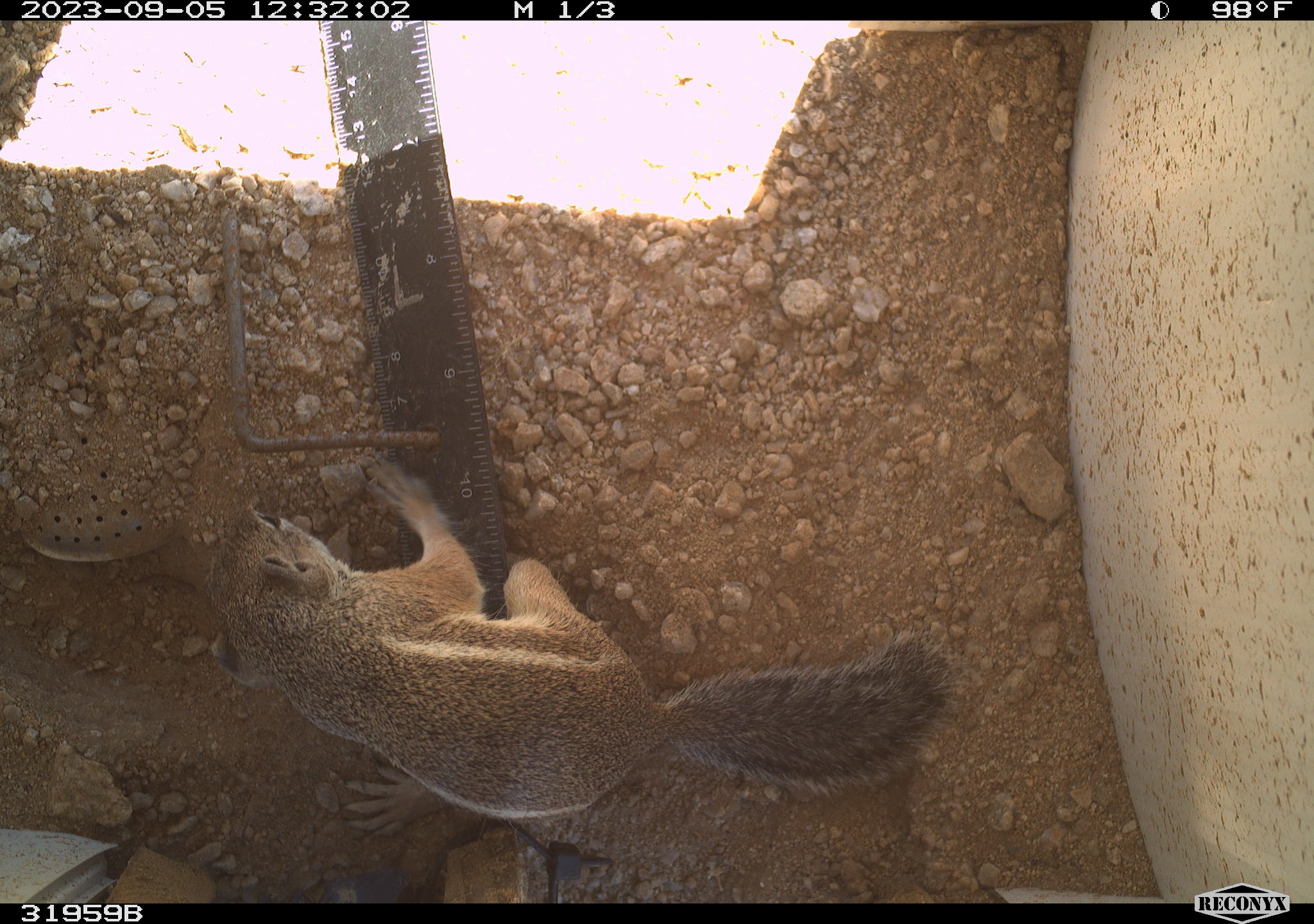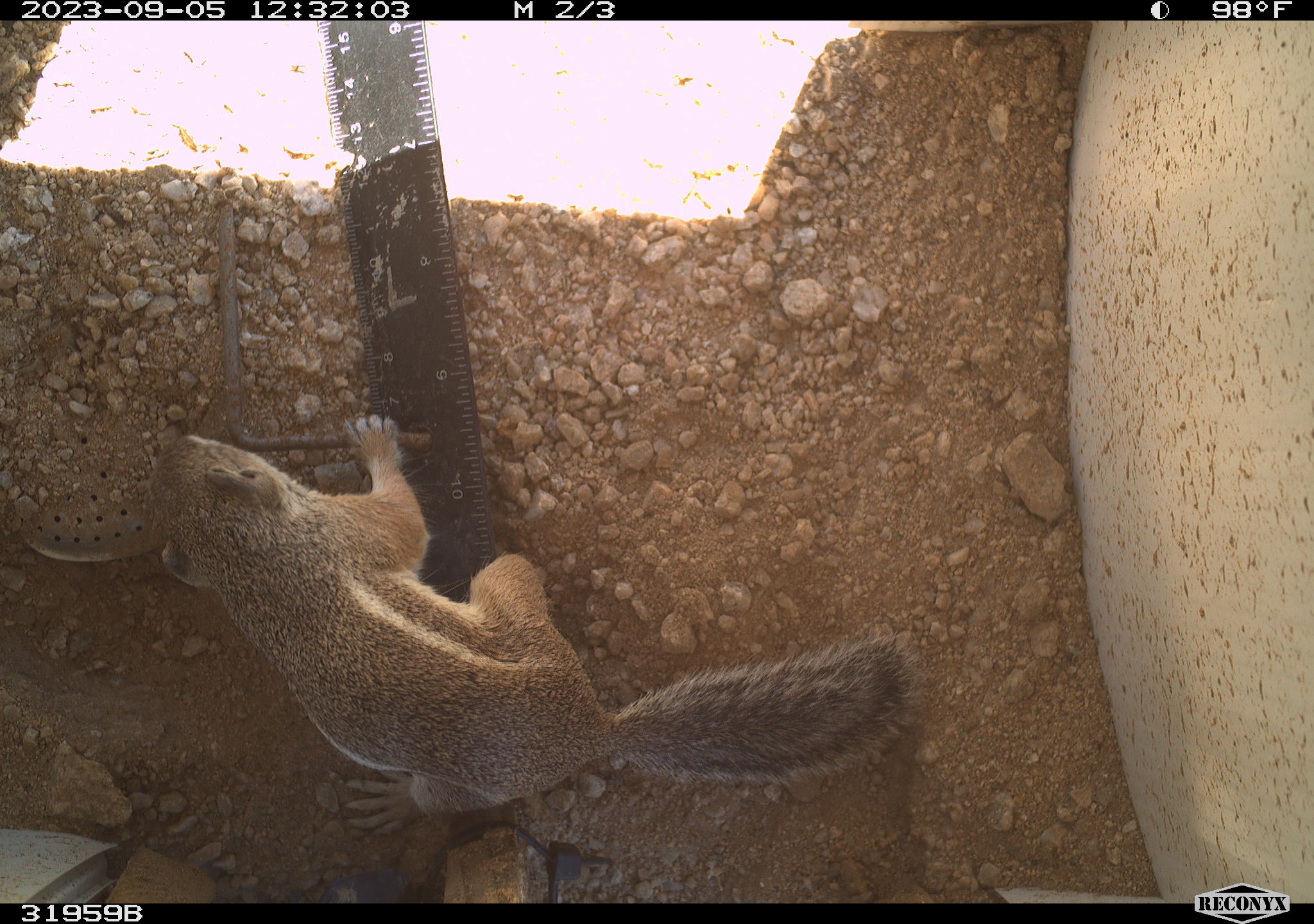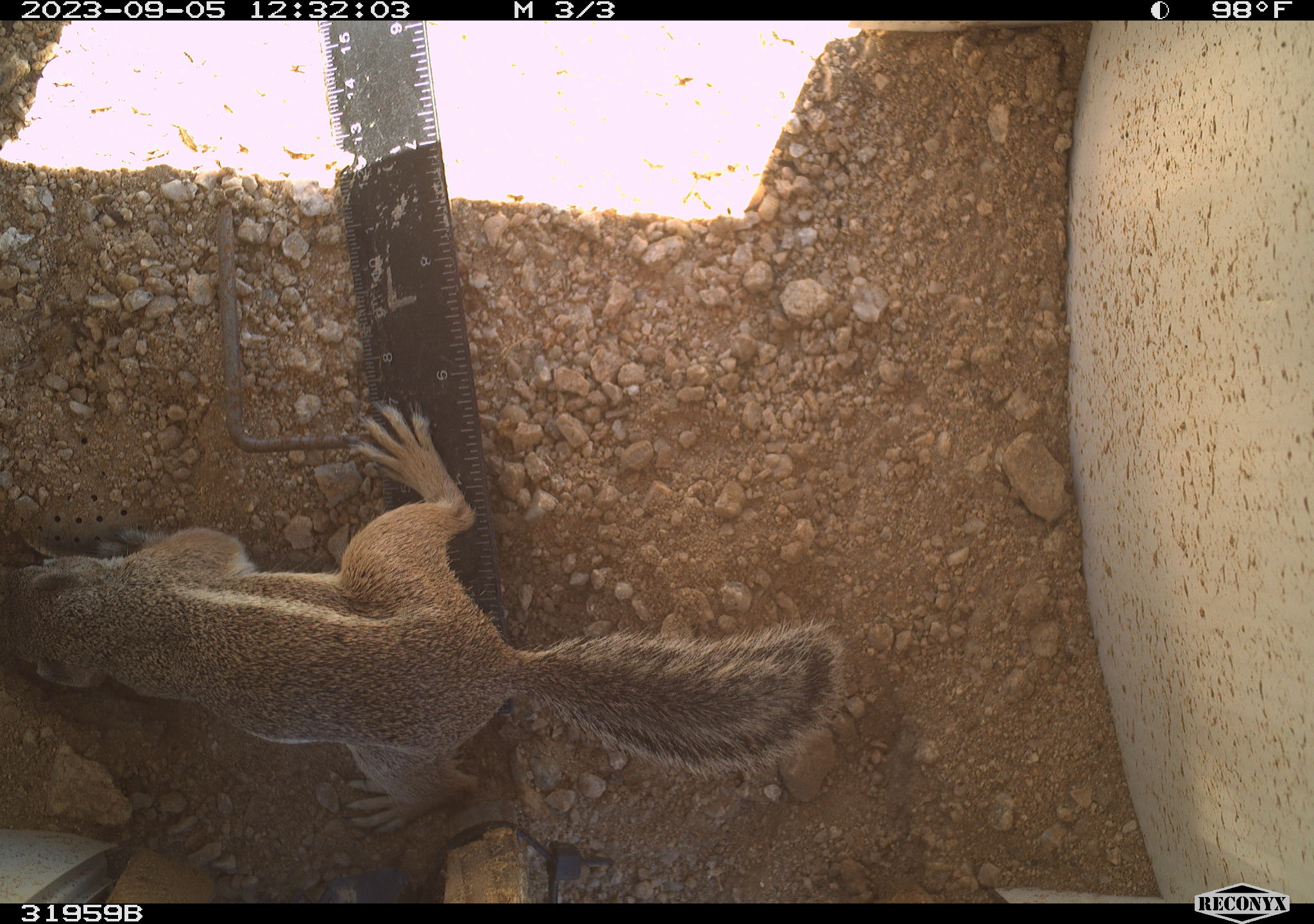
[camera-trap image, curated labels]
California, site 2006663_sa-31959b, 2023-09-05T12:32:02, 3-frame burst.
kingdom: Animalia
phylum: Chordata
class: Mammalia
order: Rodentia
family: Sciuridae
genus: Ammospermophilus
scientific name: Ammospermophilus leucurus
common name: white-tailed antelope squirrel